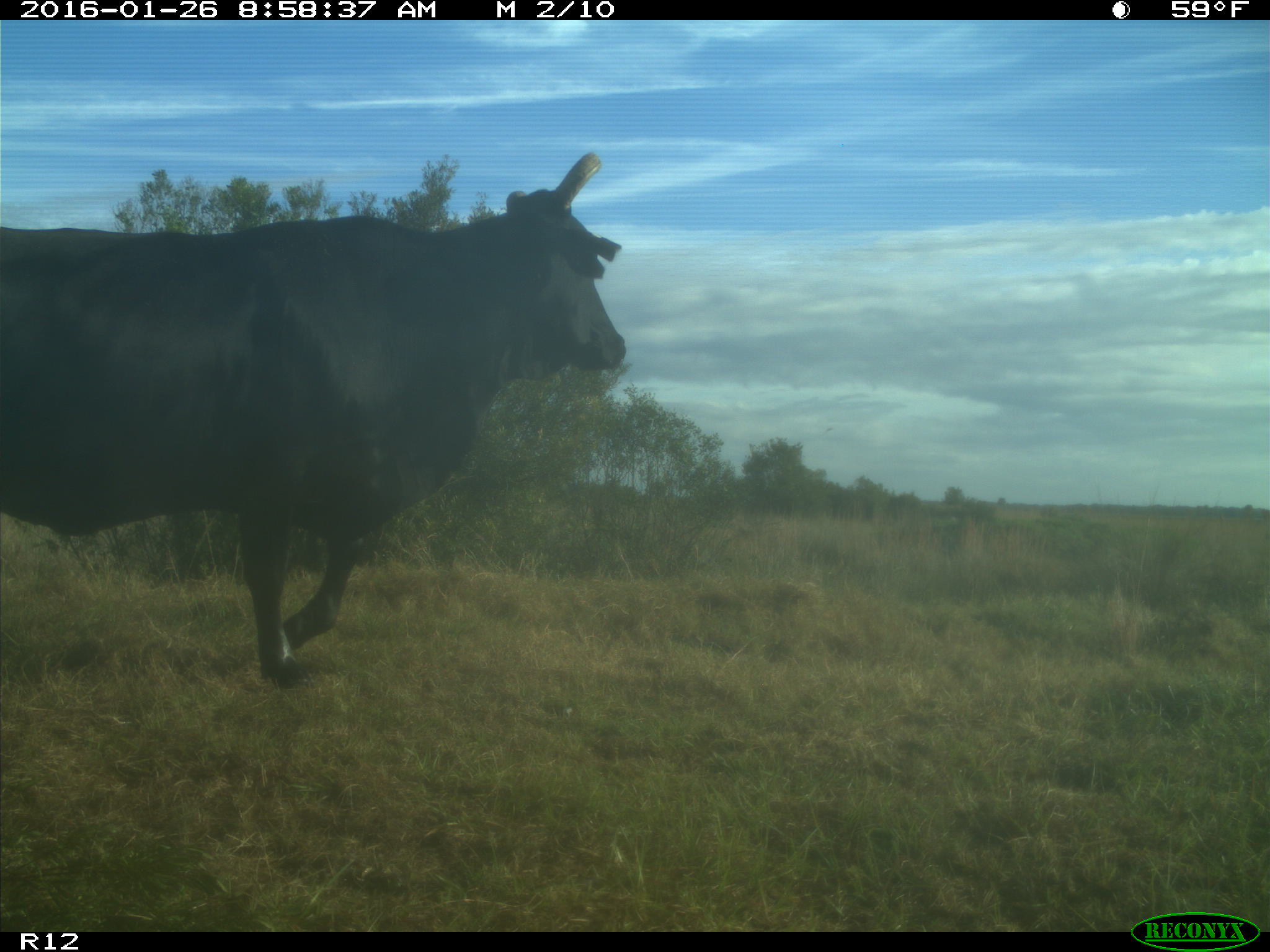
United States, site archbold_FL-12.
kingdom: Animalia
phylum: Chordata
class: Mammalia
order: Artiodactyla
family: Bovidae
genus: Bos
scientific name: Bos taurus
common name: domestic cow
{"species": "Bos taurus (domestic cow)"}